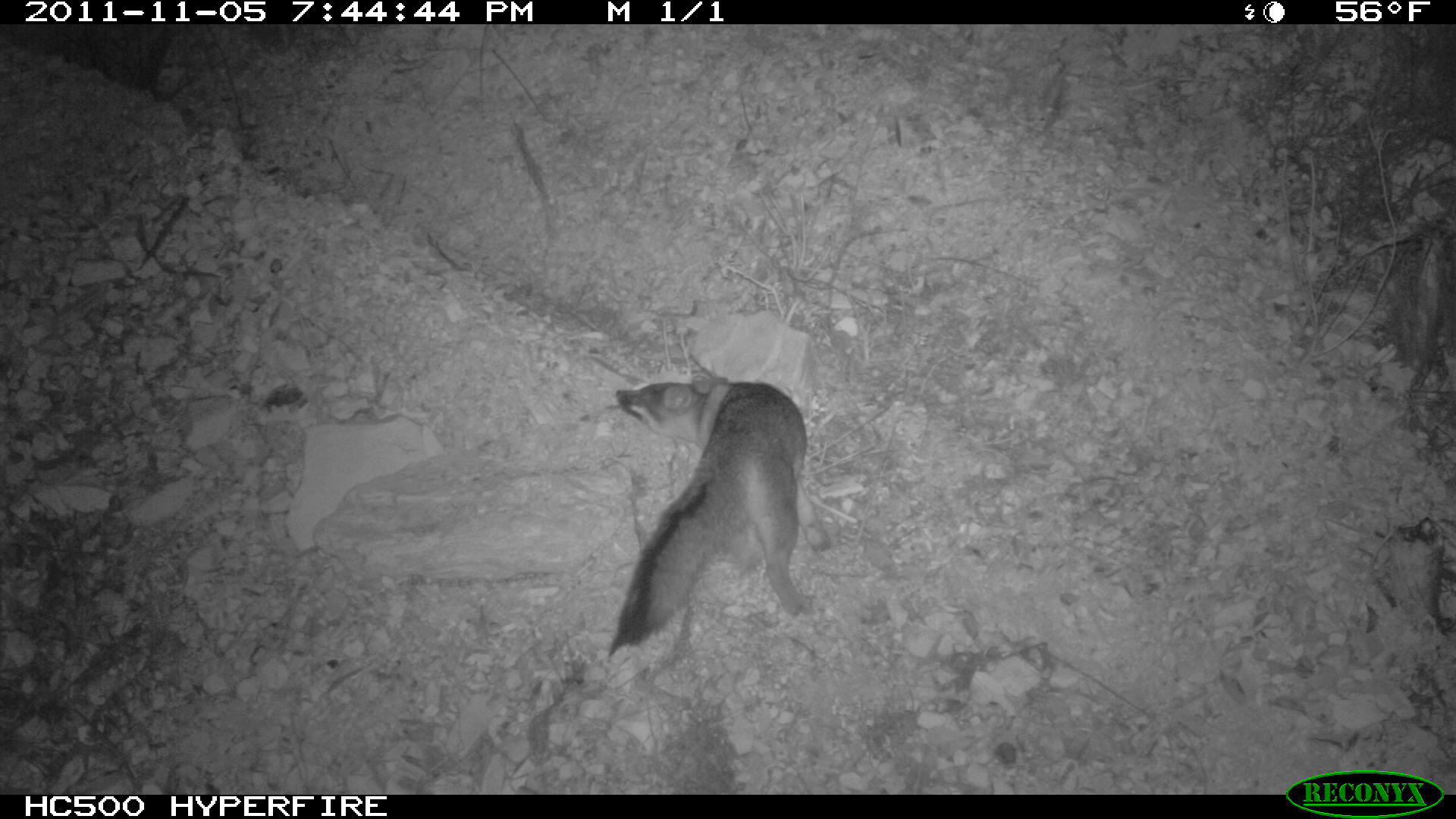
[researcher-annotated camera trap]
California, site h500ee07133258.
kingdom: Animalia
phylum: Chordata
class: Mammalia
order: Carnivora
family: Canidae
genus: Urocyon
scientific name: Urocyon littoralis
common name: island fox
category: fox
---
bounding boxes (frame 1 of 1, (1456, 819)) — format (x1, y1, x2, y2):
fox: (613, 373, 814, 648)